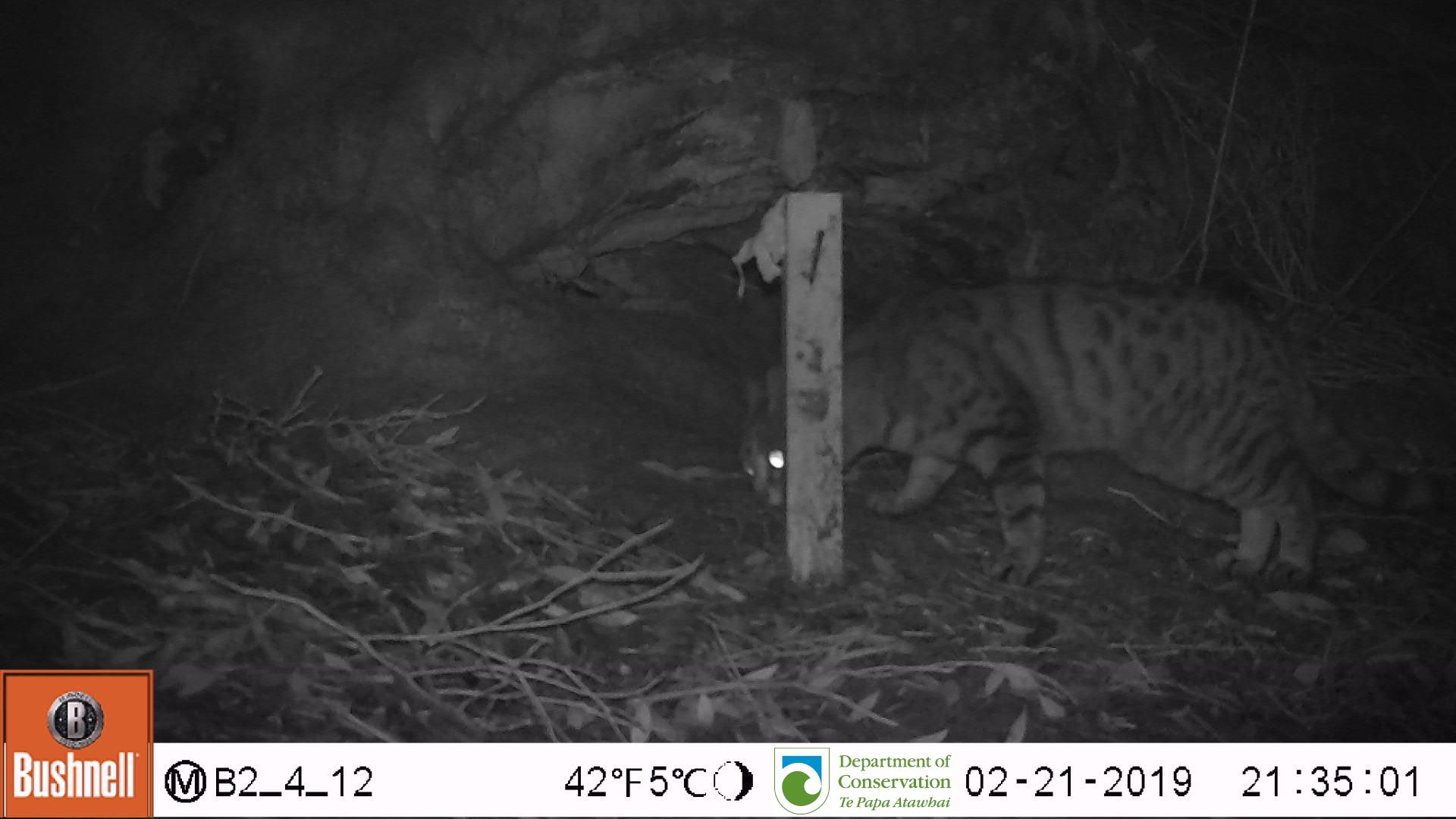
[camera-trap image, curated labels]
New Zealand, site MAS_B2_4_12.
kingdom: Animalia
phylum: Chordata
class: Mammalia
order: Carnivora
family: Felidae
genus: Felis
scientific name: Felis catus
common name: domestic cat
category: cat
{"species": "cat (domestic cat) (Felis catus)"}